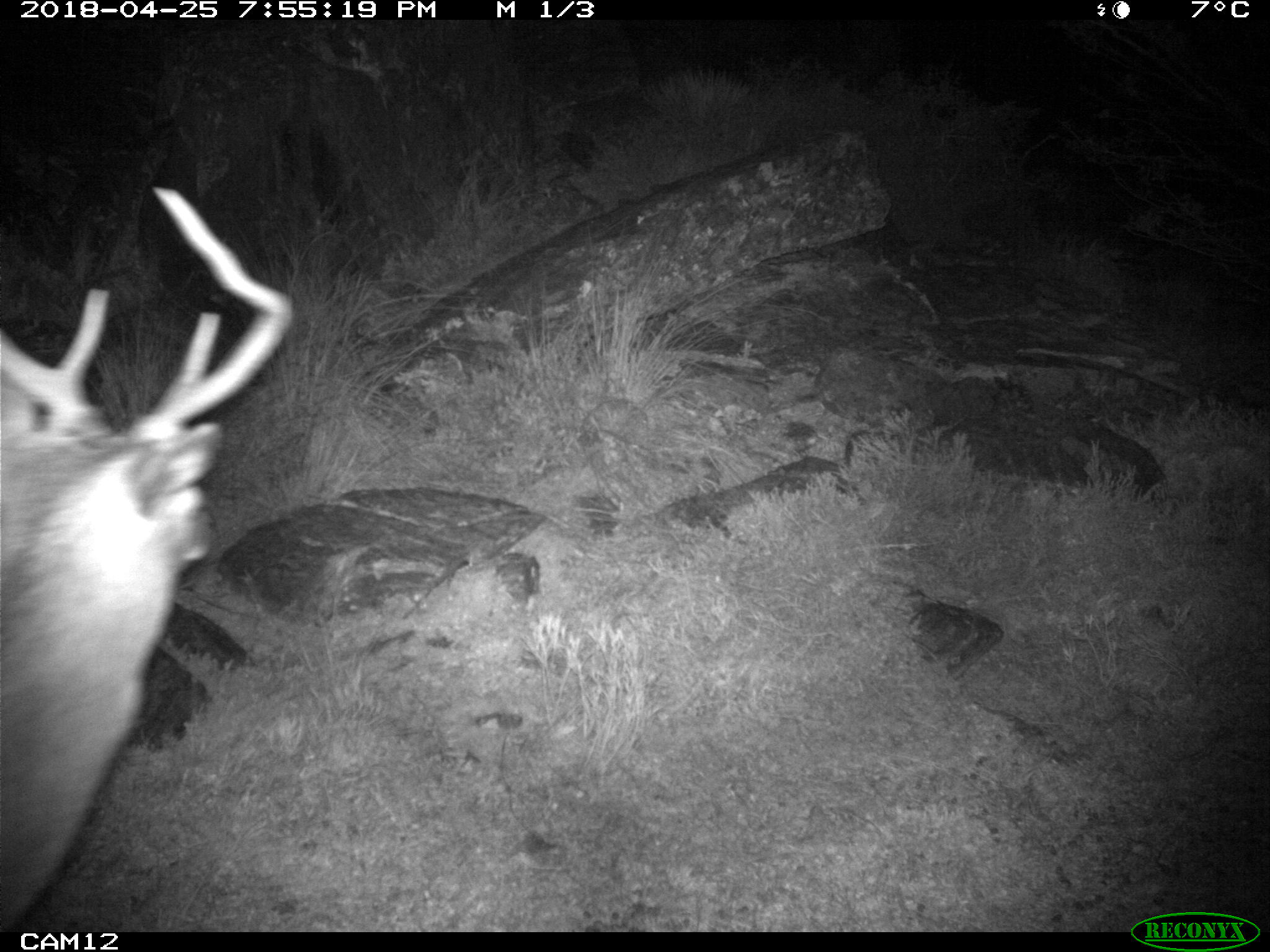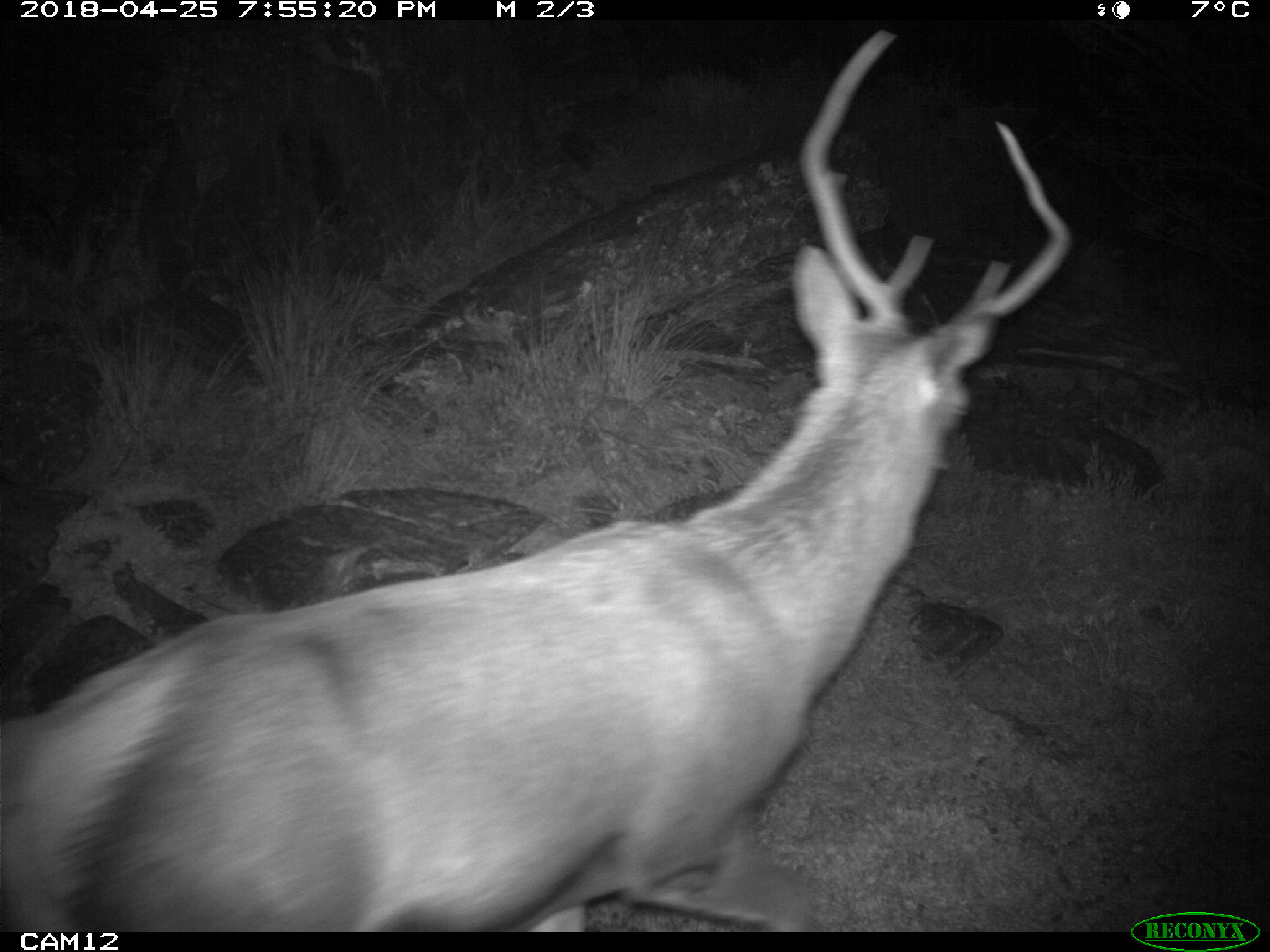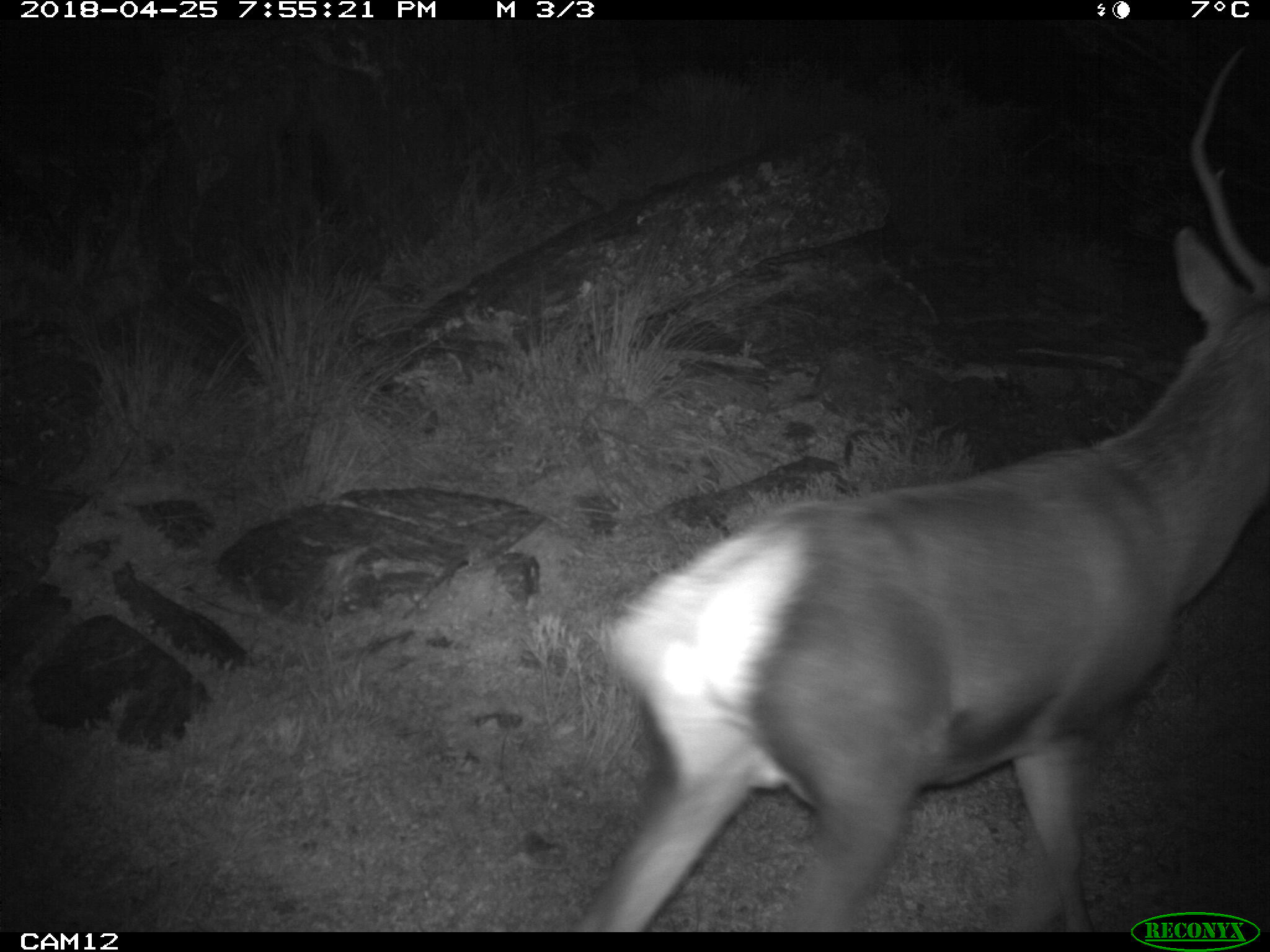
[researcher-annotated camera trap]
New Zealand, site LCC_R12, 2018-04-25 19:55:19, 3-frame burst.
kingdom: Animalia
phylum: Chordata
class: Mammalia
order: Artiodactyla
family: Cervidae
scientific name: Cervidae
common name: deer